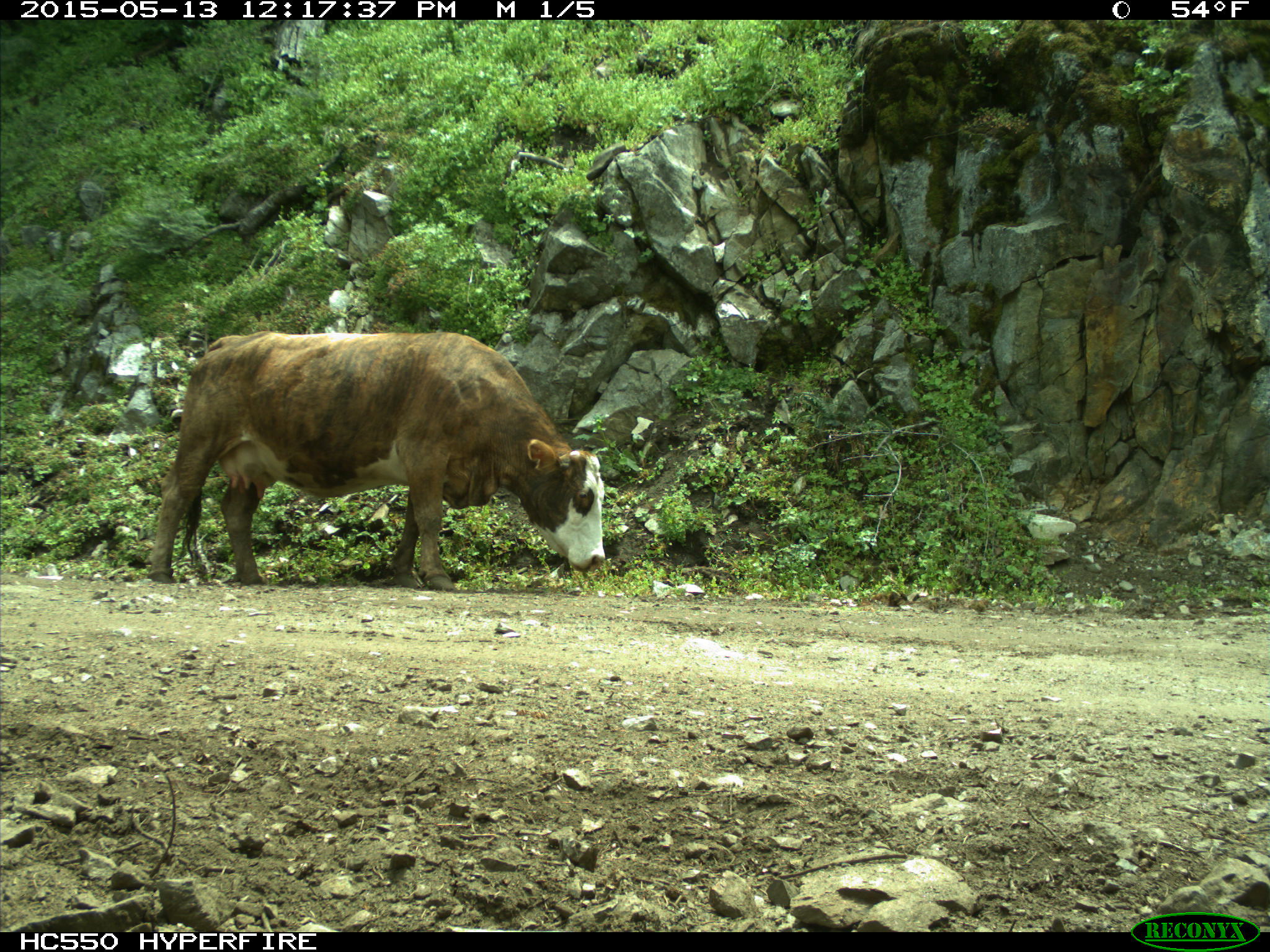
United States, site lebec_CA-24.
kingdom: Animalia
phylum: Chordata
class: Mammalia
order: Artiodactyla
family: Bovidae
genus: Bos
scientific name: Bos taurus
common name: domestic cow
Bos taurus (domestic cow).